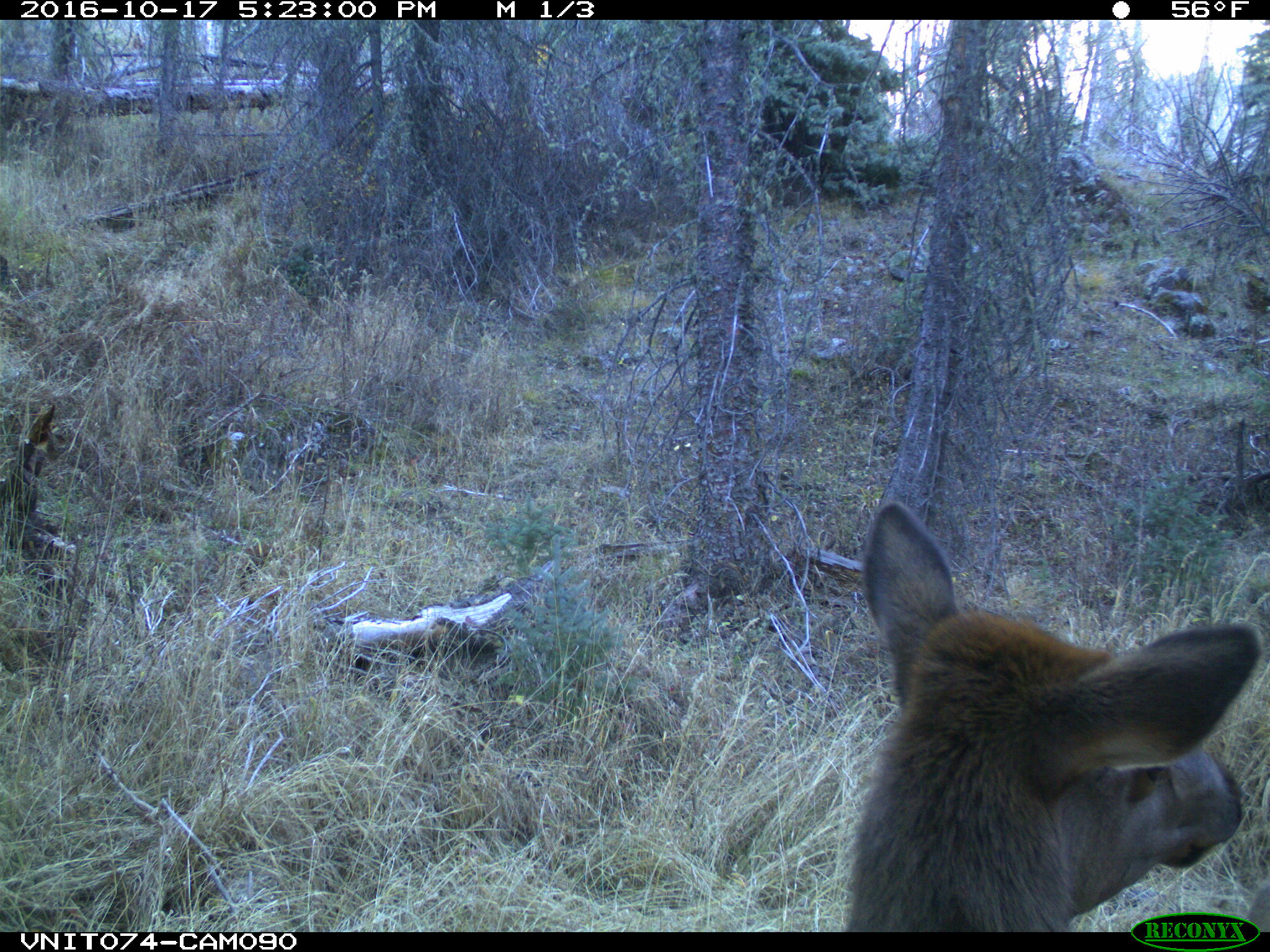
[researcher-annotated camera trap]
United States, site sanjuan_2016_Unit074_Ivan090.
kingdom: Animalia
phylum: Chordata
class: Mammalia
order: Artiodactyla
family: Cervidae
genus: Cervus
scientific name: Cervus elaphus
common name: red deer